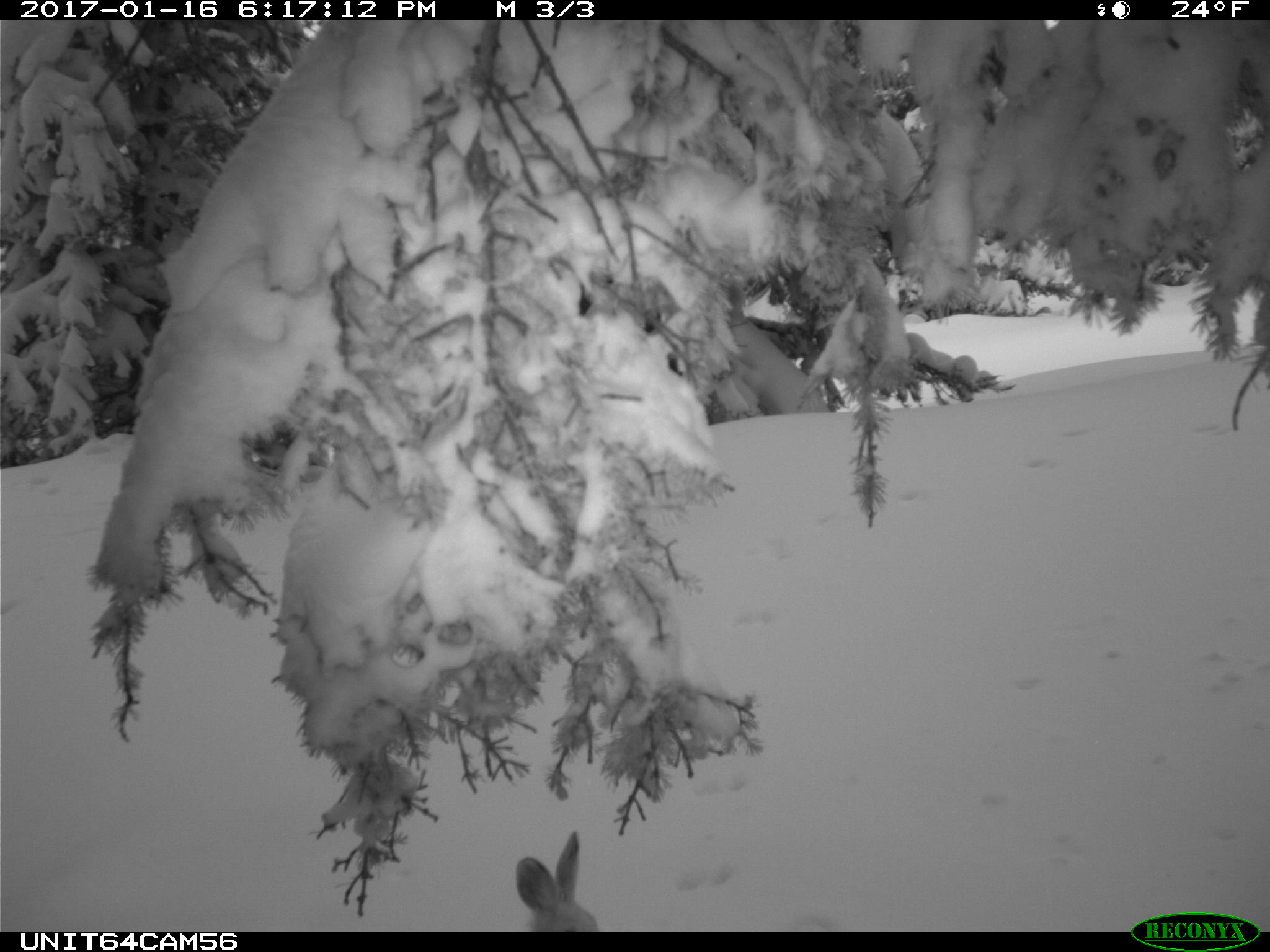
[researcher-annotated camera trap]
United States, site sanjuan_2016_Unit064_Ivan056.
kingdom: Animalia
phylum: Chordata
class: Mammalia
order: Lagomorpha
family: Leporidae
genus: Lepus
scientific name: Lepus americanus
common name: snowshoe hare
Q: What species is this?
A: Lepus americanus (snowshoe hare).